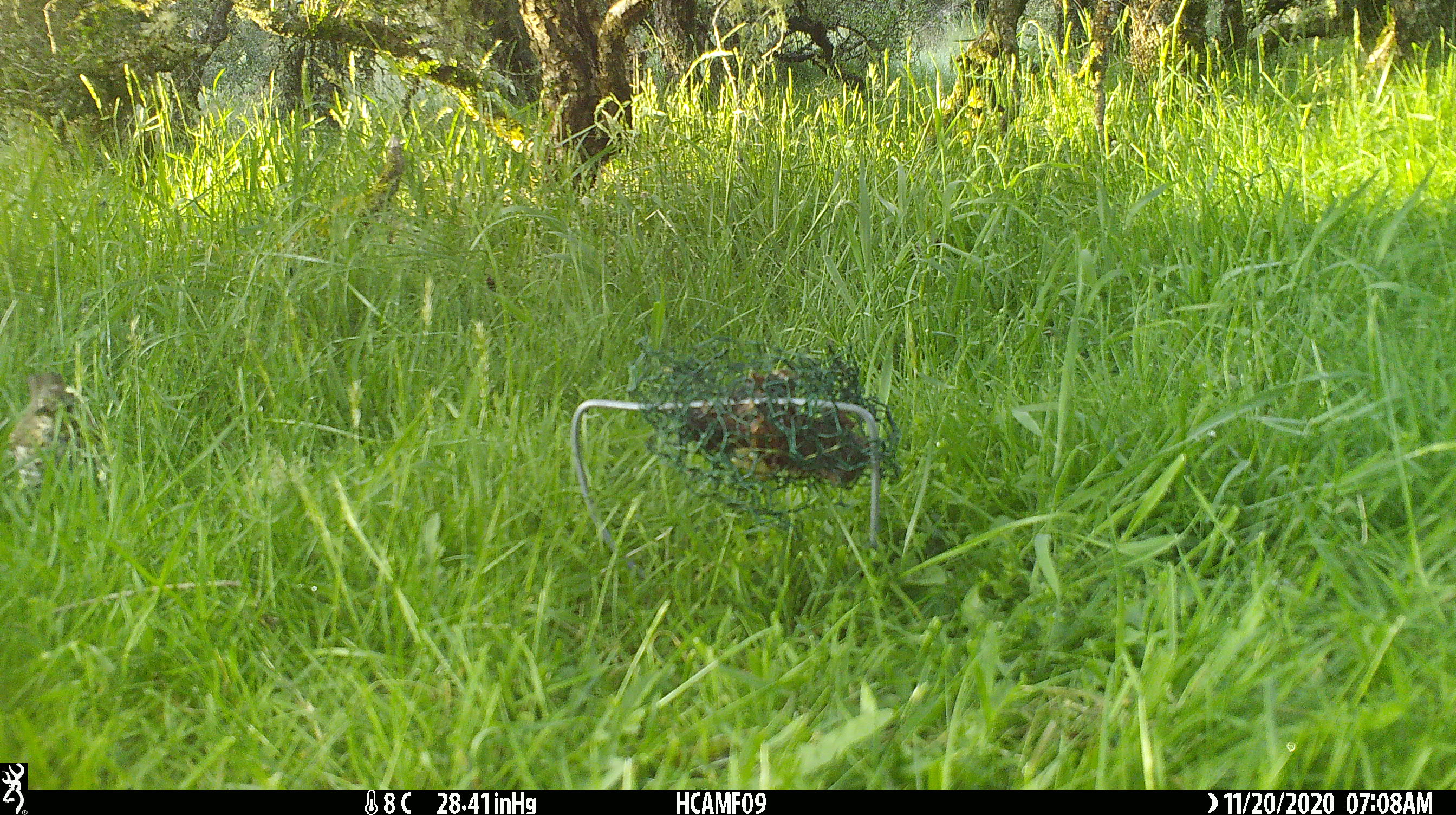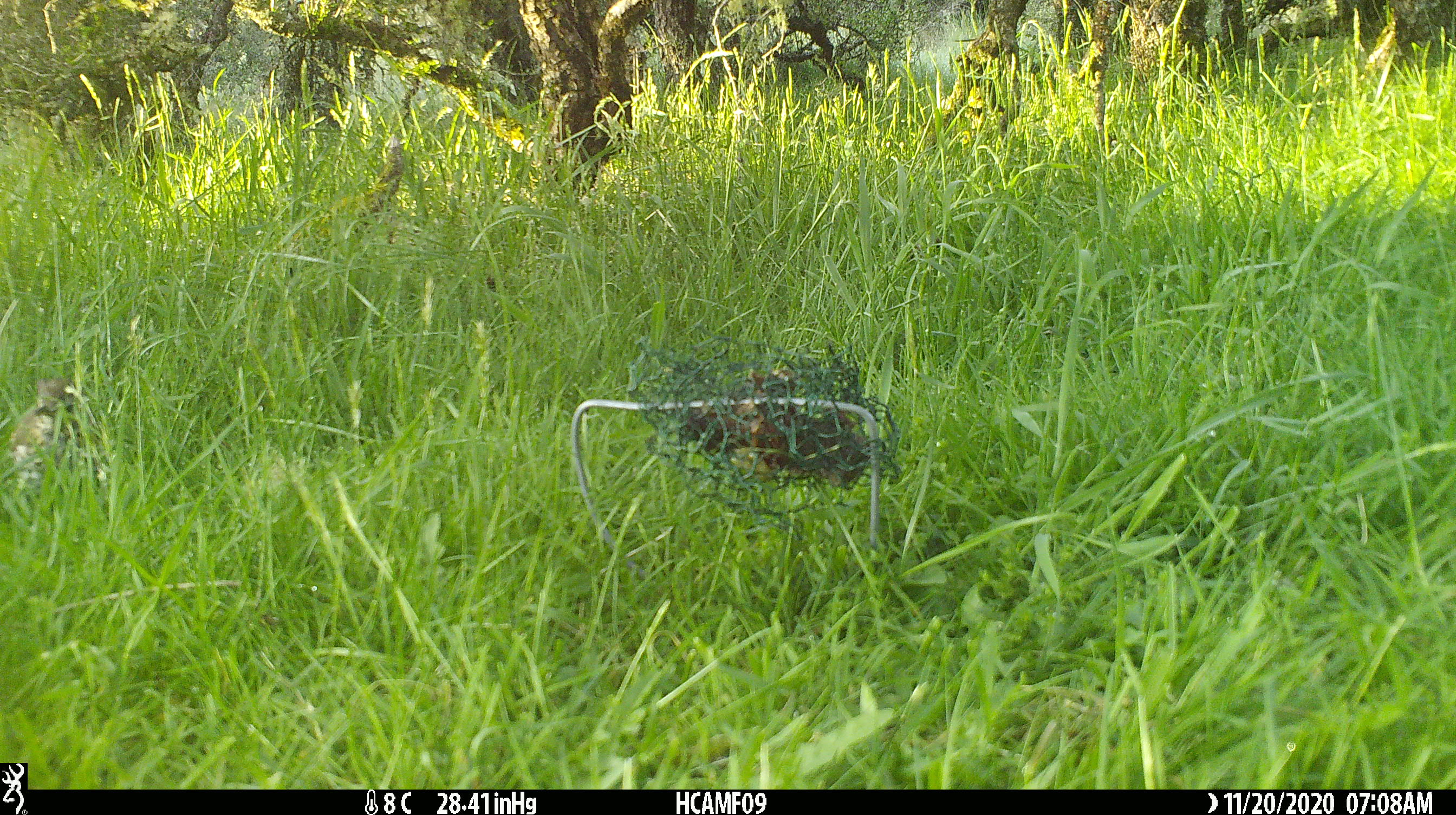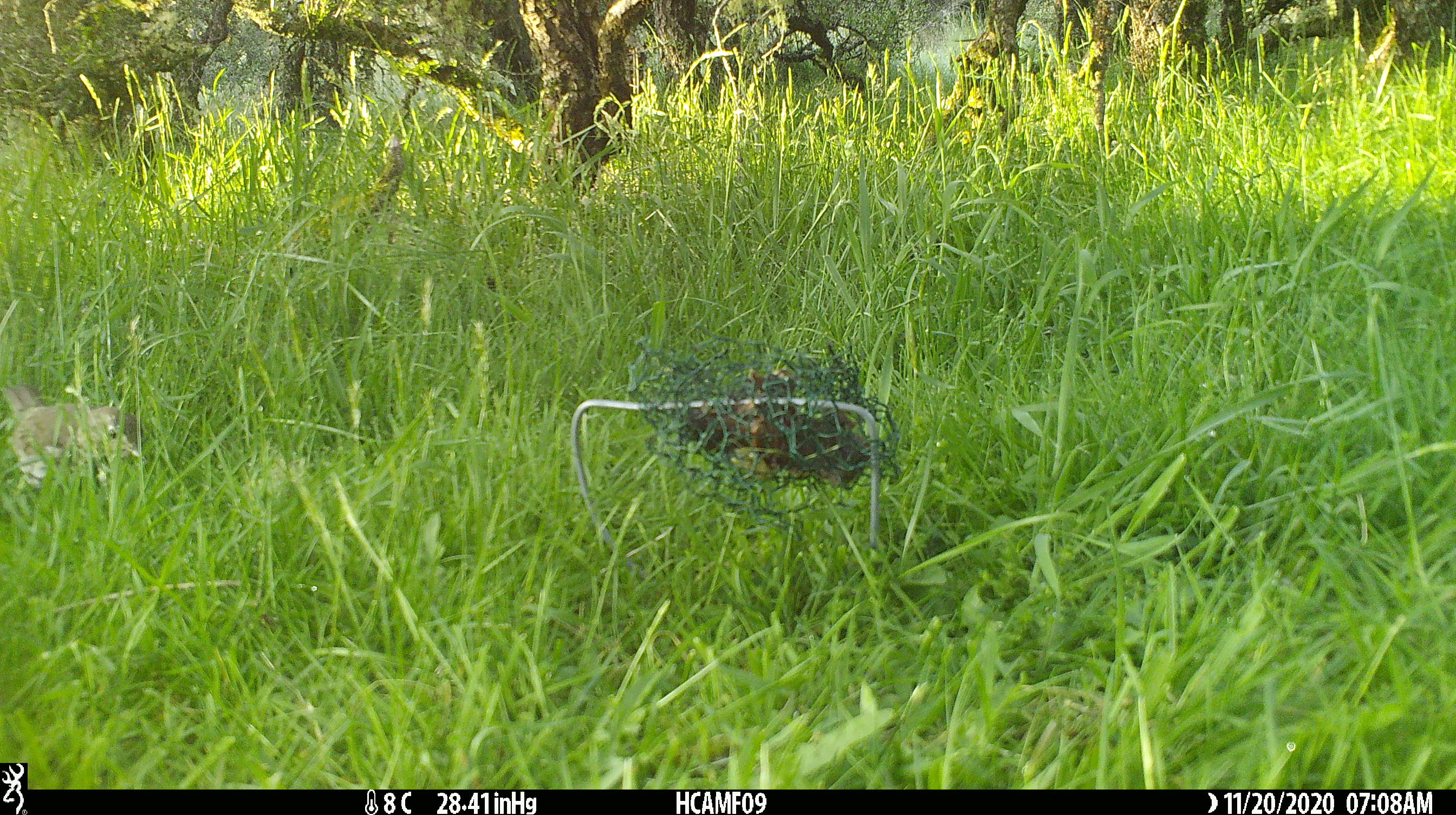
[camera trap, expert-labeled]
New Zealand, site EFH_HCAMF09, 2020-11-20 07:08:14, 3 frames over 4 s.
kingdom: Animalia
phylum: Chordata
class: Aves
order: Passeriformes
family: Turdidae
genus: Turdus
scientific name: Turdus philomelos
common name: song thrush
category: thrush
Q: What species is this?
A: Thrush (song thrush) (Turdus philomelos).